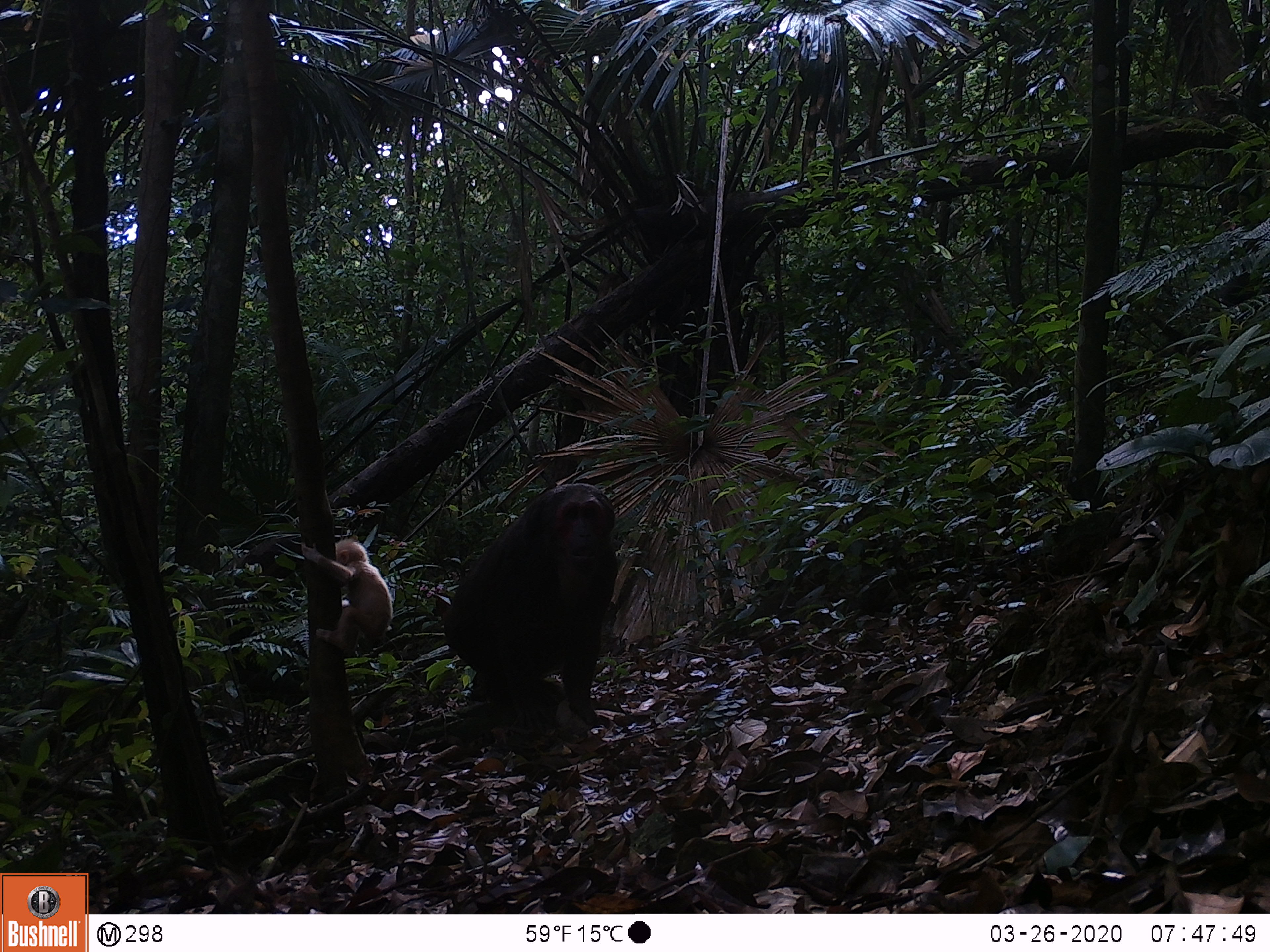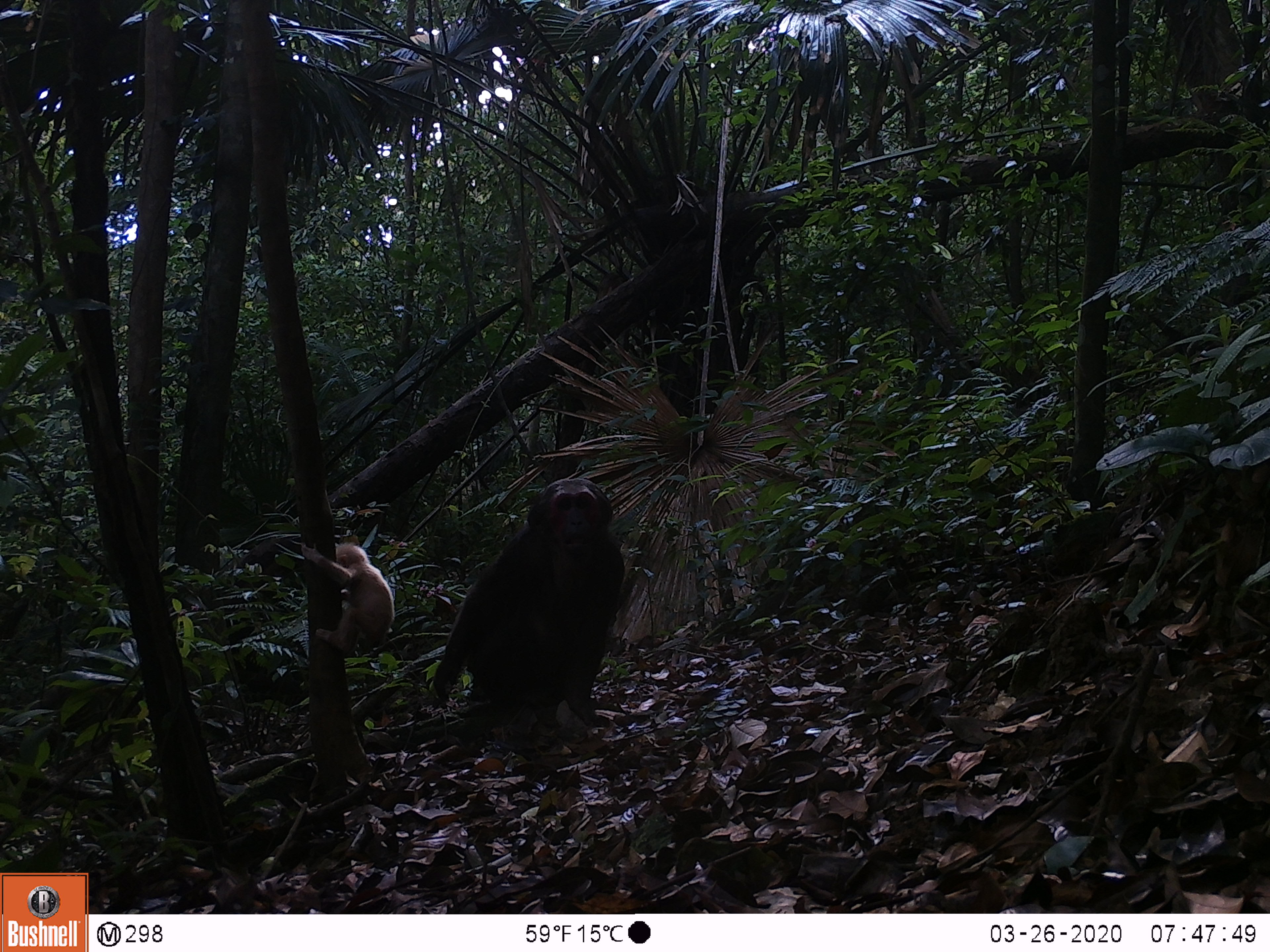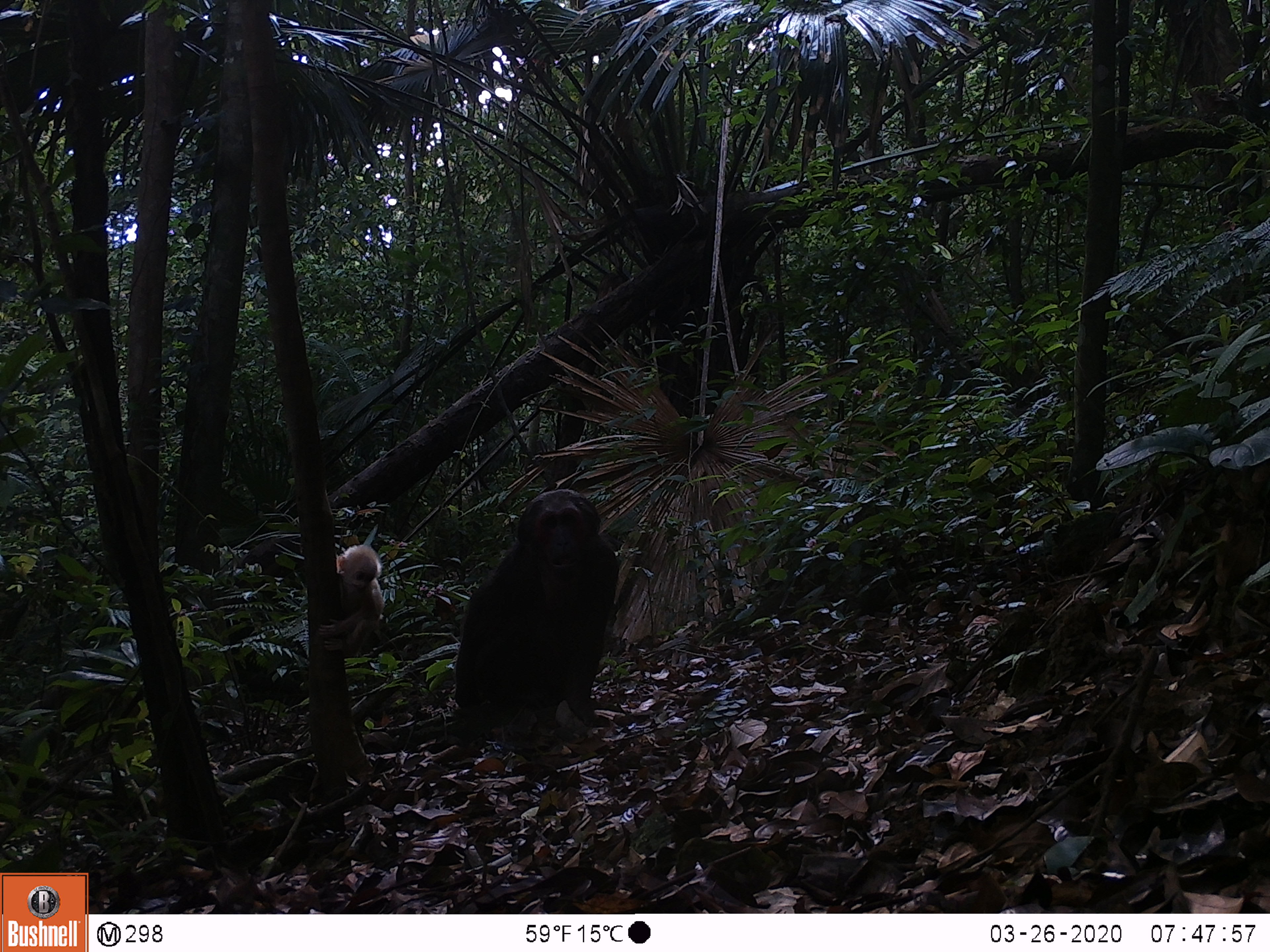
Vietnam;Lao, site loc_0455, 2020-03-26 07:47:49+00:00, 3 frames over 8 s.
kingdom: Animalia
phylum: Chordata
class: Mammalia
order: Primates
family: Cercopithecidae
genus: Macaca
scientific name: Macaca arctoides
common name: stump-tailed macaque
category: stump tailed macaque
Stump tailed macaque (stump-tailed macaque) (Macaca arctoides). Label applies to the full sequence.